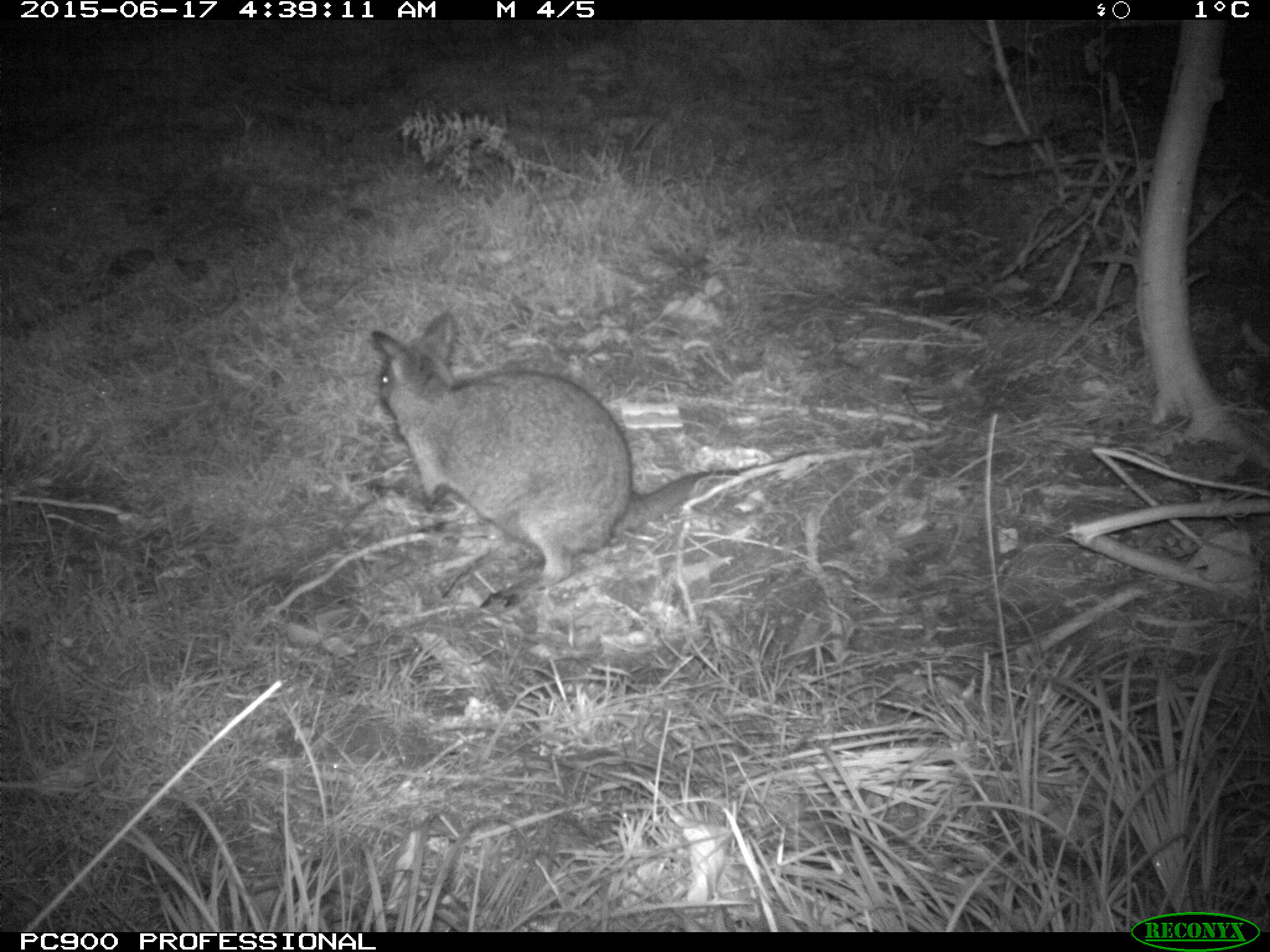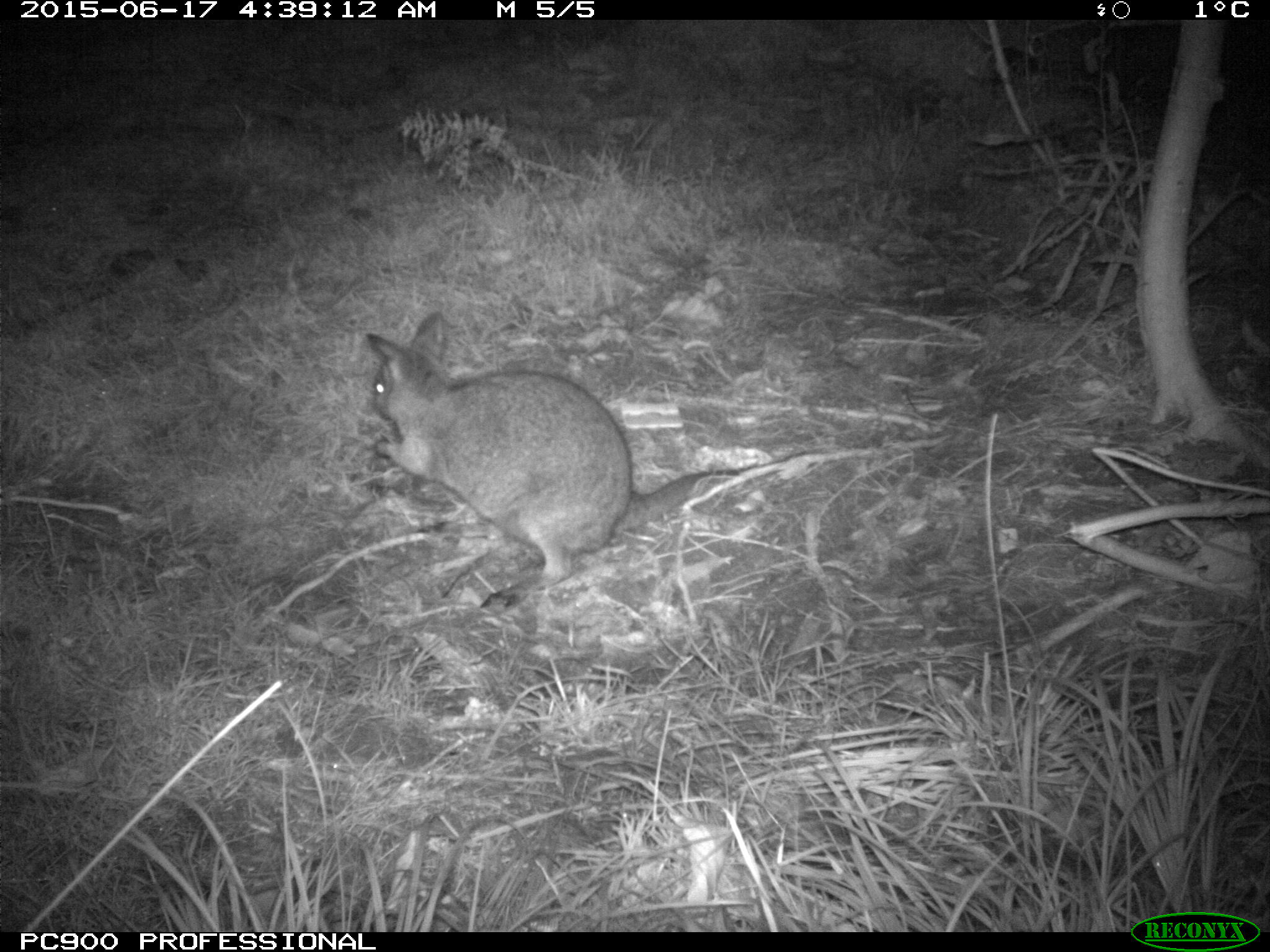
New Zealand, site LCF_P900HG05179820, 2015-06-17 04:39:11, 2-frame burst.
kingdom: Animalia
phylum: Chordata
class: Mammalia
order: Diprotodontia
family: Macropodidae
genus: Notamacropus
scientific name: Notamacropus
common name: wallaby